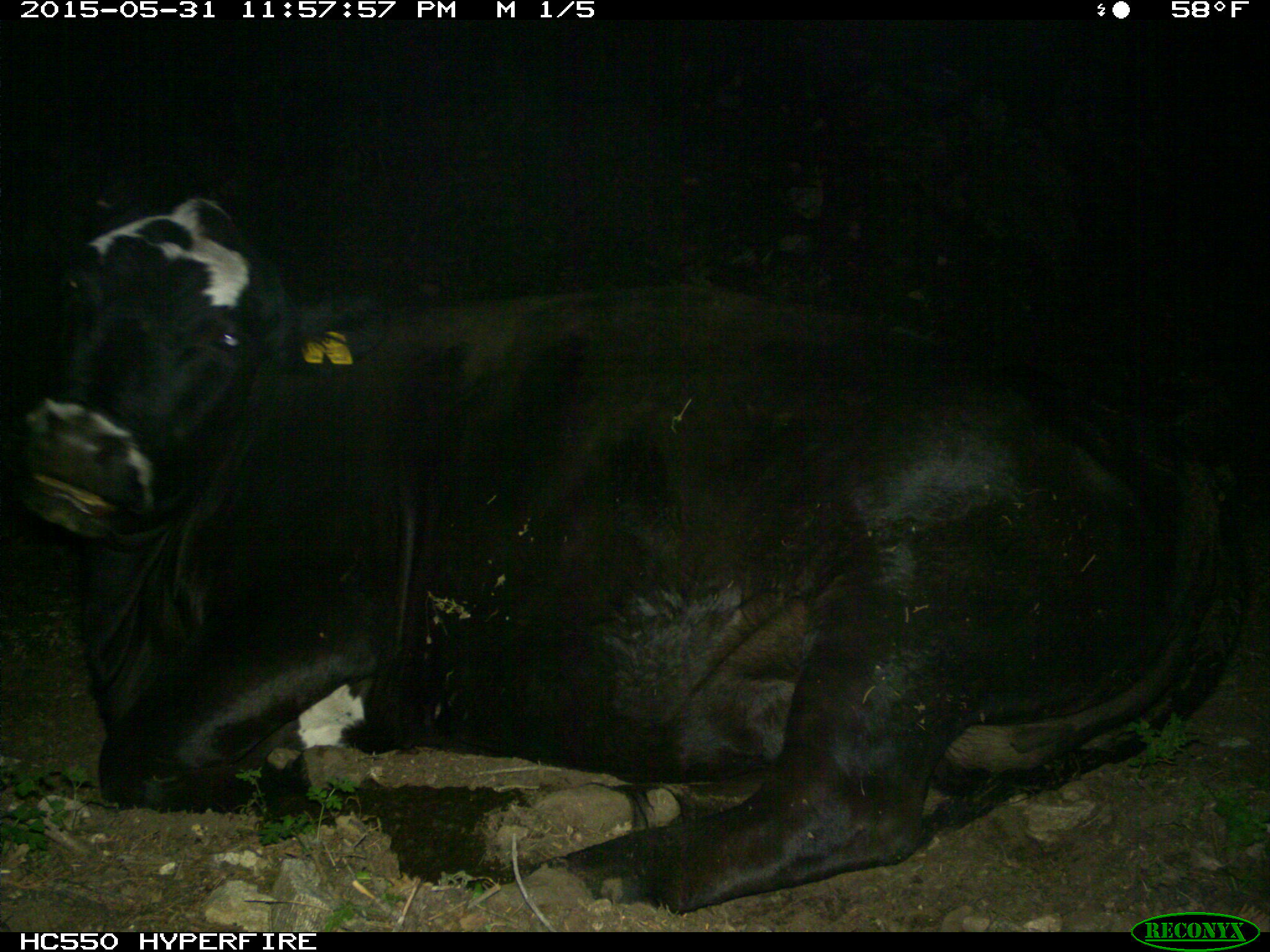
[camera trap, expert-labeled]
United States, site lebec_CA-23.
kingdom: Animalia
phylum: Chordata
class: Mammalia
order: Artiodactyla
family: Bovidae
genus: Bos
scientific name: Bos taurus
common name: domestic cow